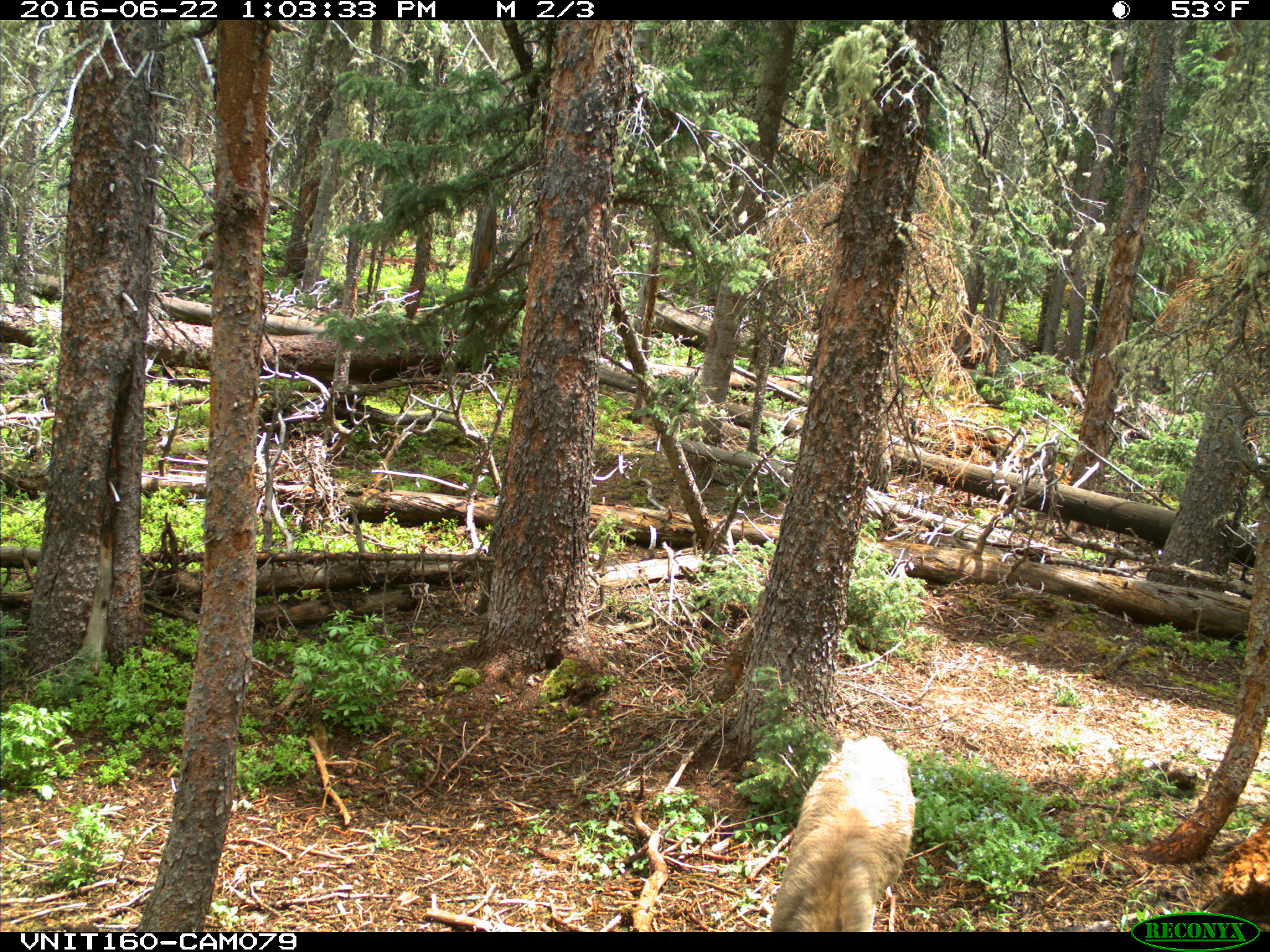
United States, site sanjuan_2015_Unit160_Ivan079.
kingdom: Animalia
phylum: Chordata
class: Mammalia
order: Artiodactyla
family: Cervidae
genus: Odocoileus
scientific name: Odocoileus hemionus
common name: mule deer